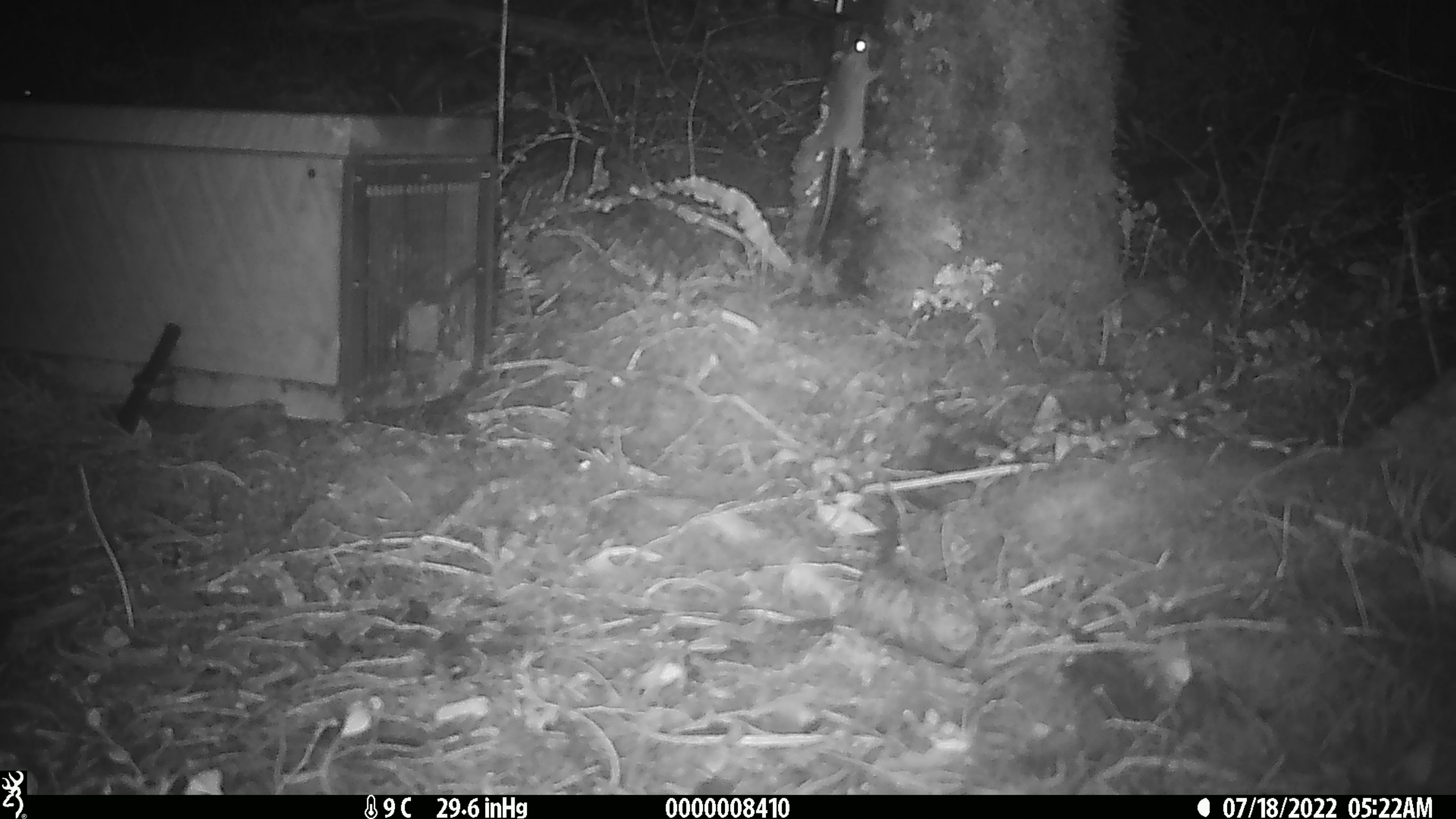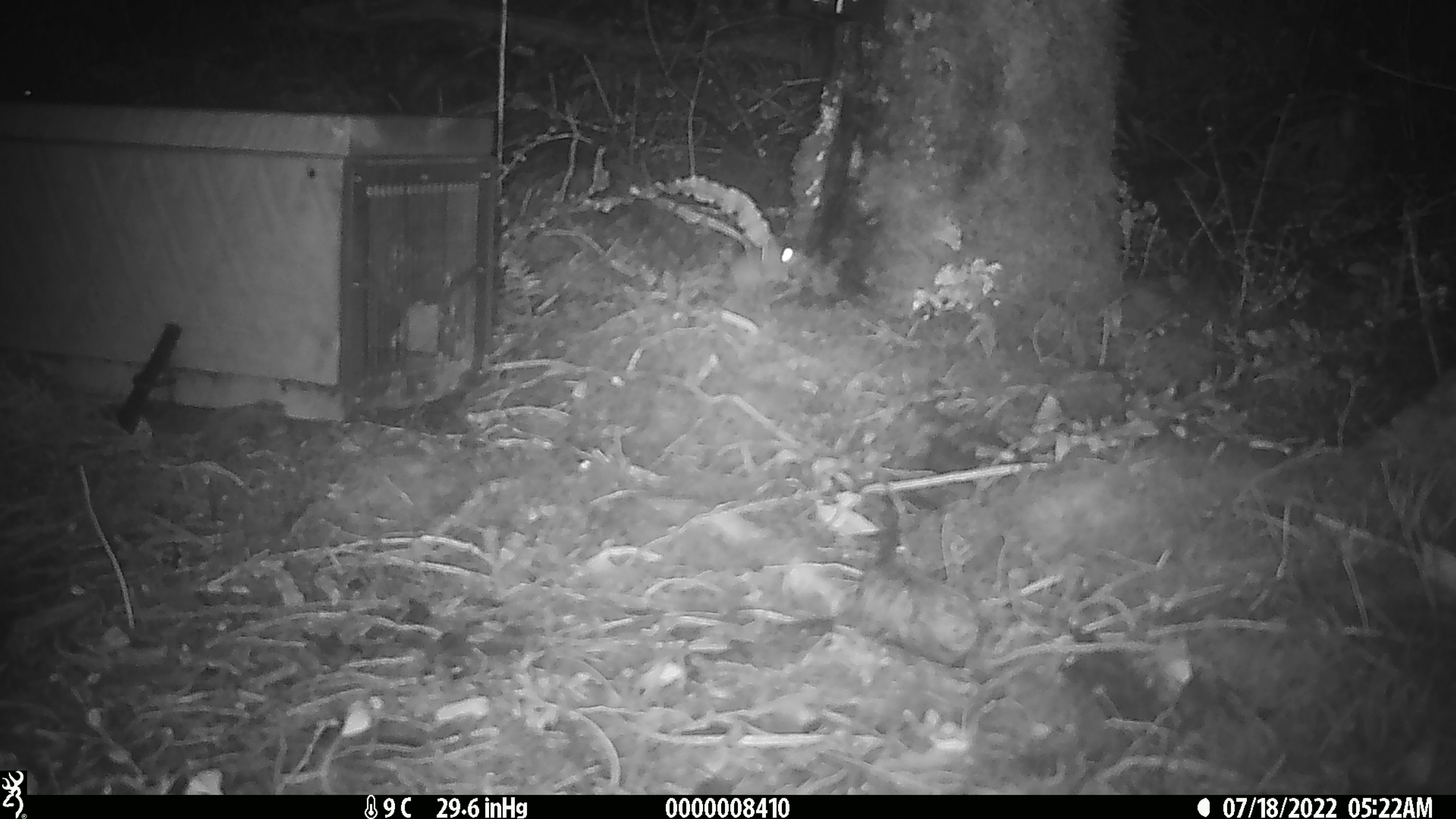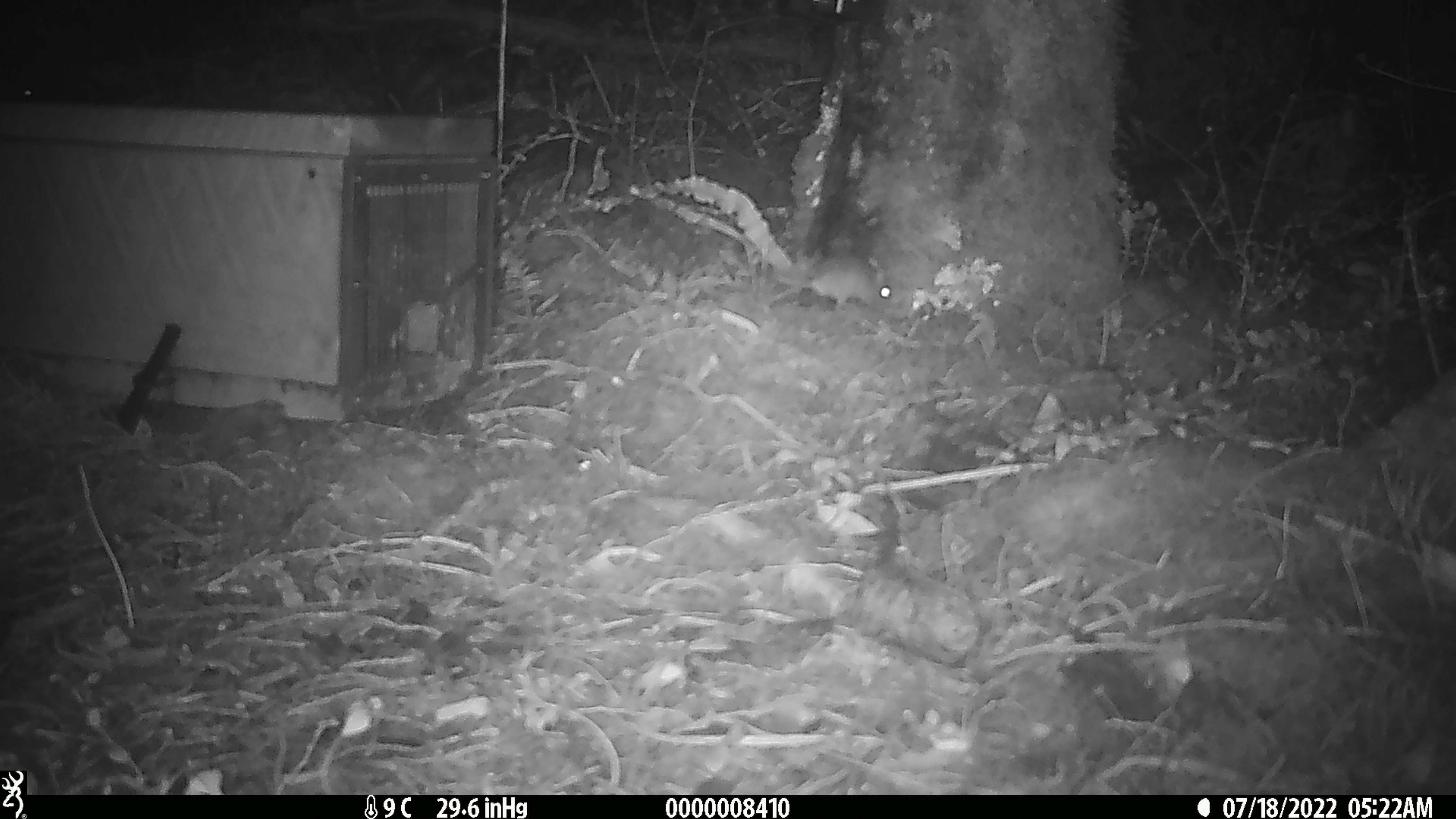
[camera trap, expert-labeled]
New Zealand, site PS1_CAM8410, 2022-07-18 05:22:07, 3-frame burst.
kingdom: Animalia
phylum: Chordata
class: Mammalia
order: Rodentia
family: Muridae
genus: Mus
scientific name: Mus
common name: mouse